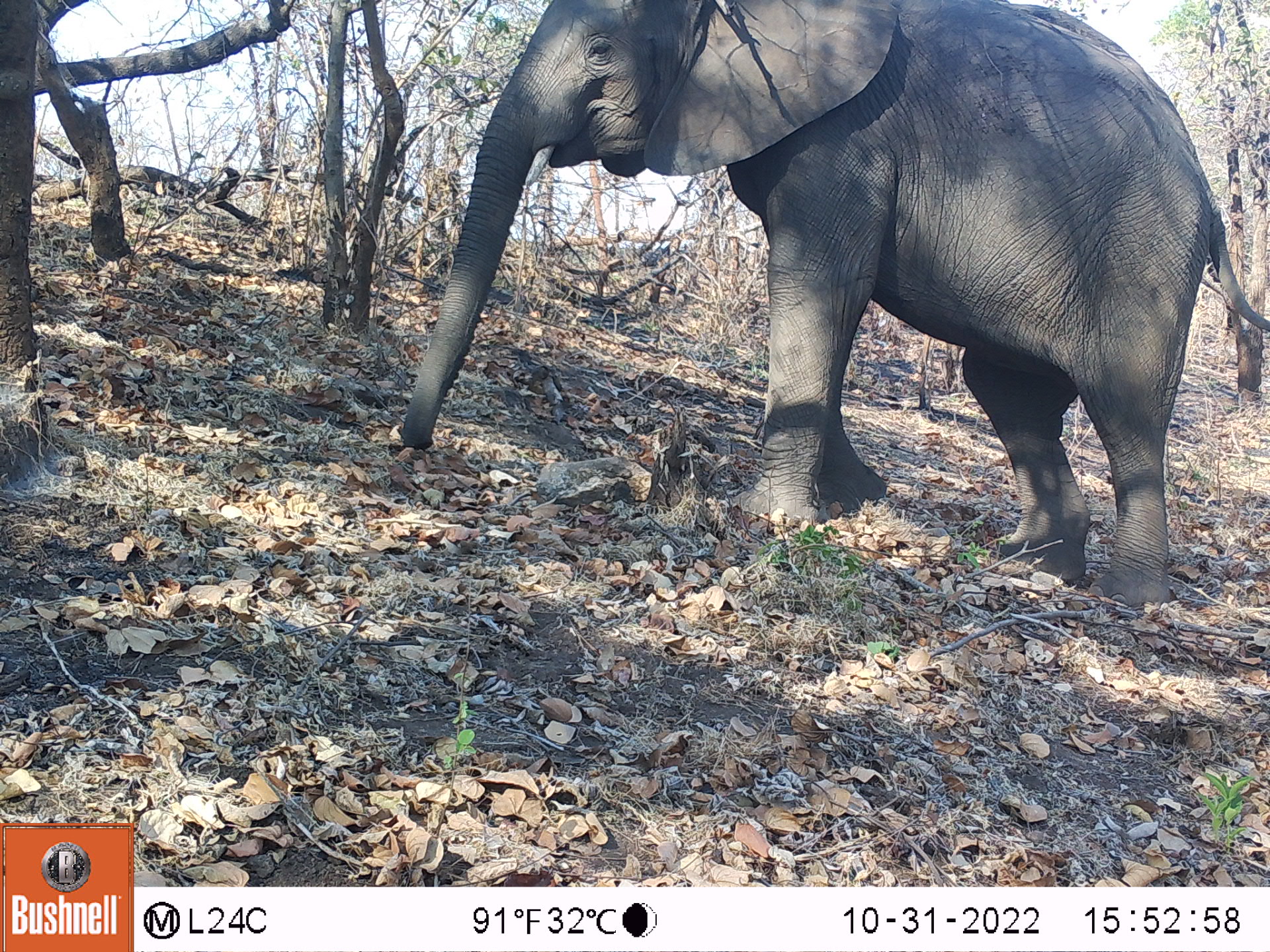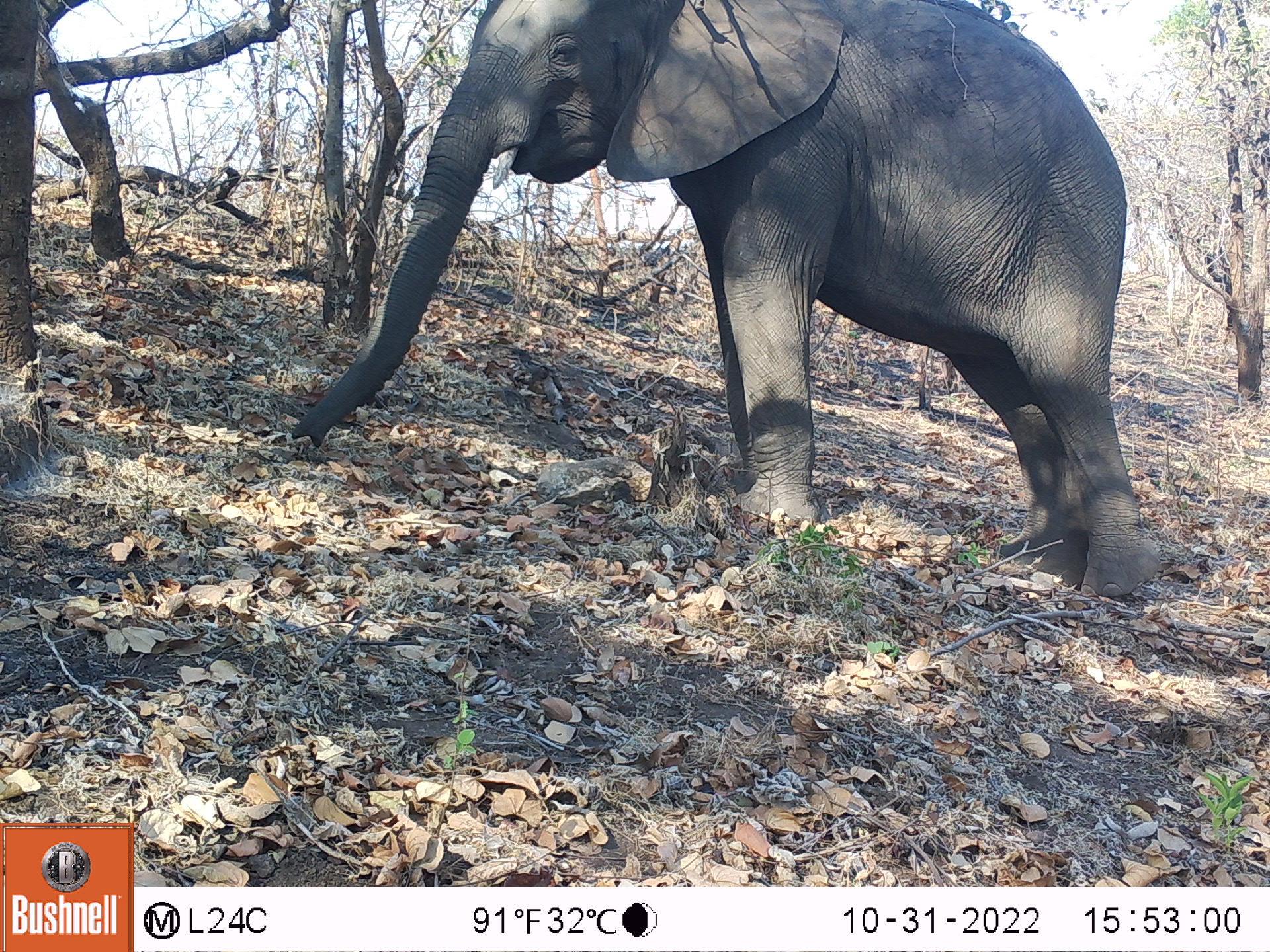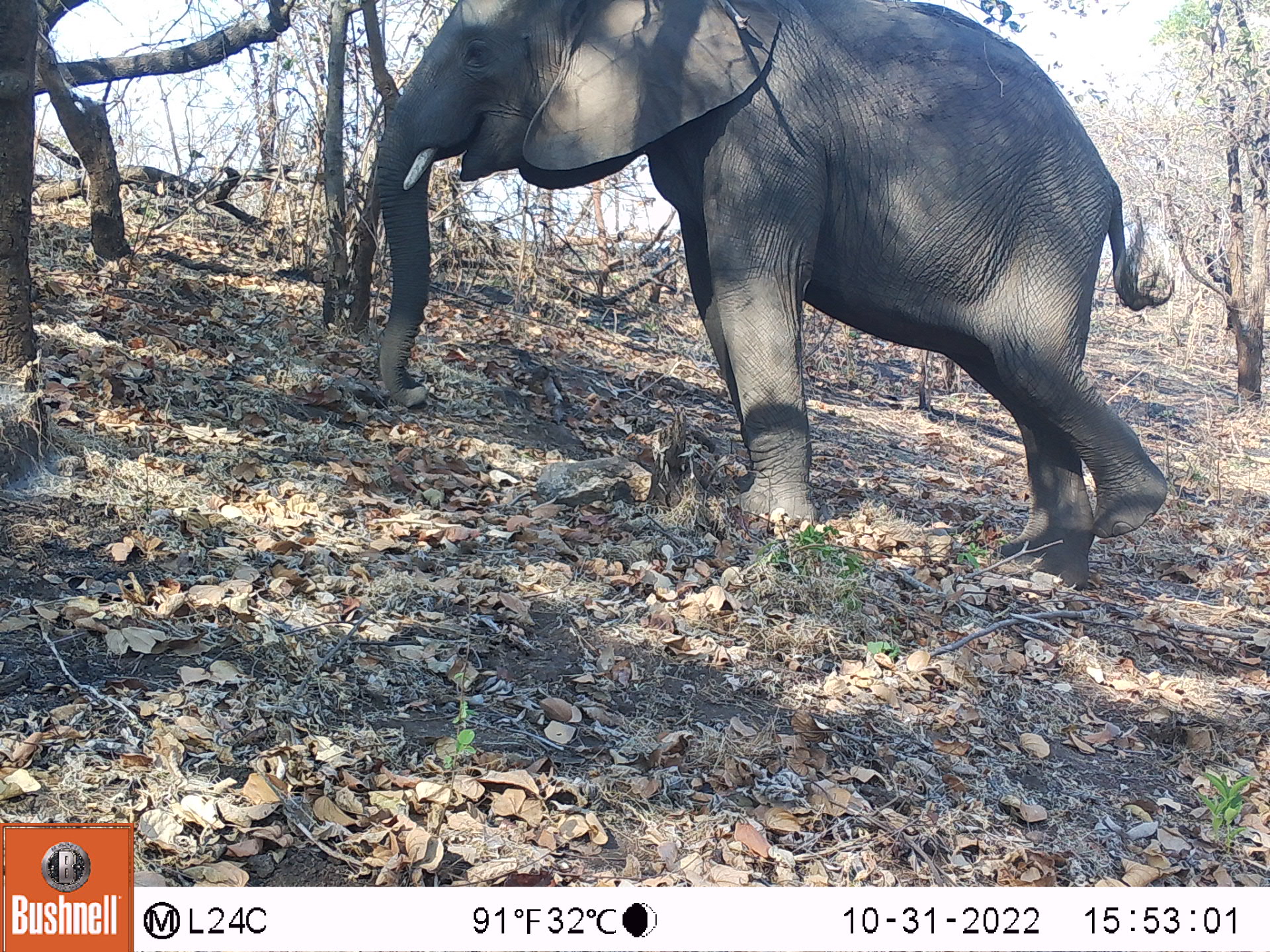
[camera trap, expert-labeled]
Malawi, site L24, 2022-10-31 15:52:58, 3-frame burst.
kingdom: Animalia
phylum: Chordata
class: Mammalia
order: Proboscidea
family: Elephantidae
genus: Loxodonta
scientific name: Loxodonta africana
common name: african savanna elephant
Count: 1.